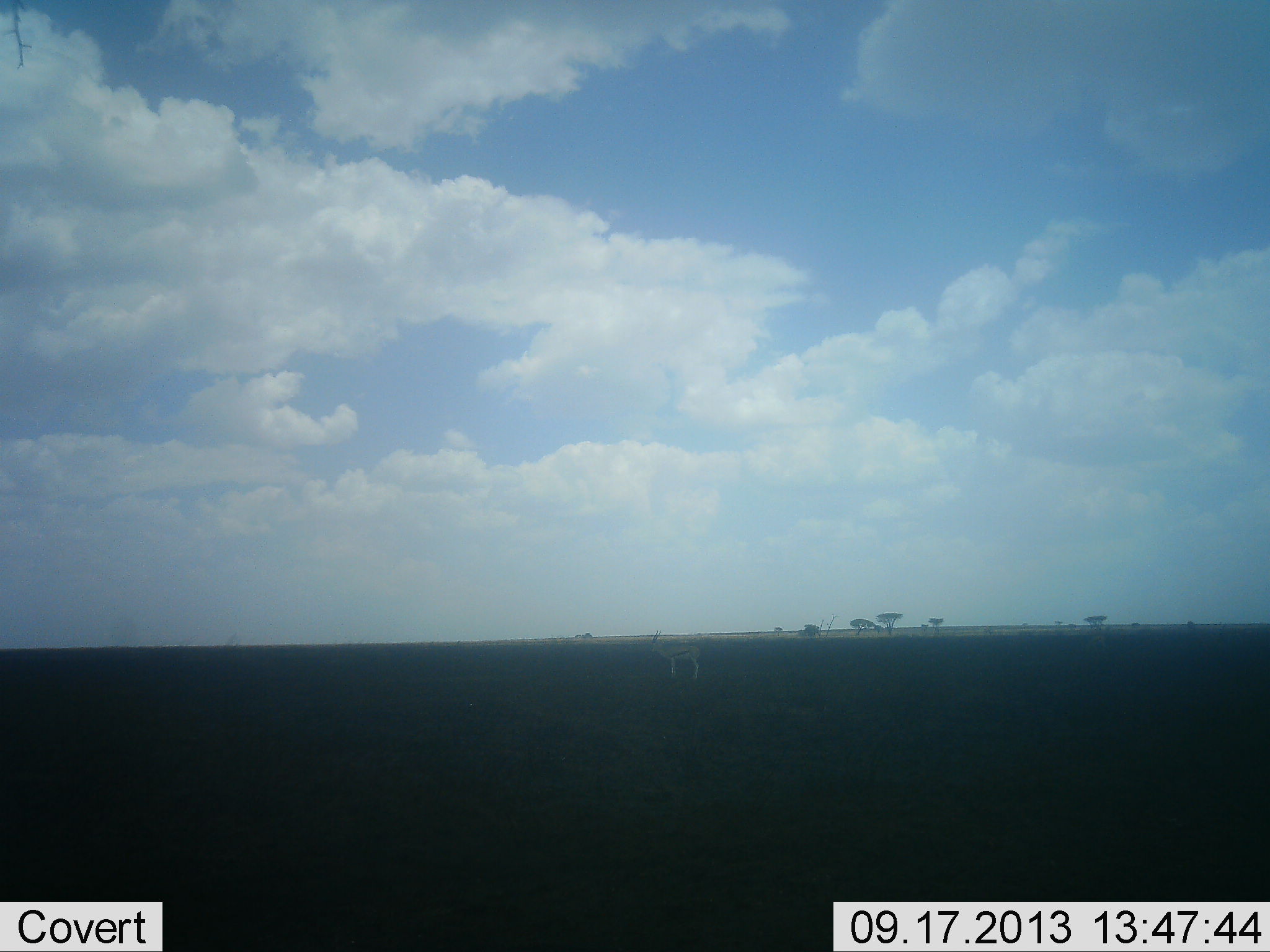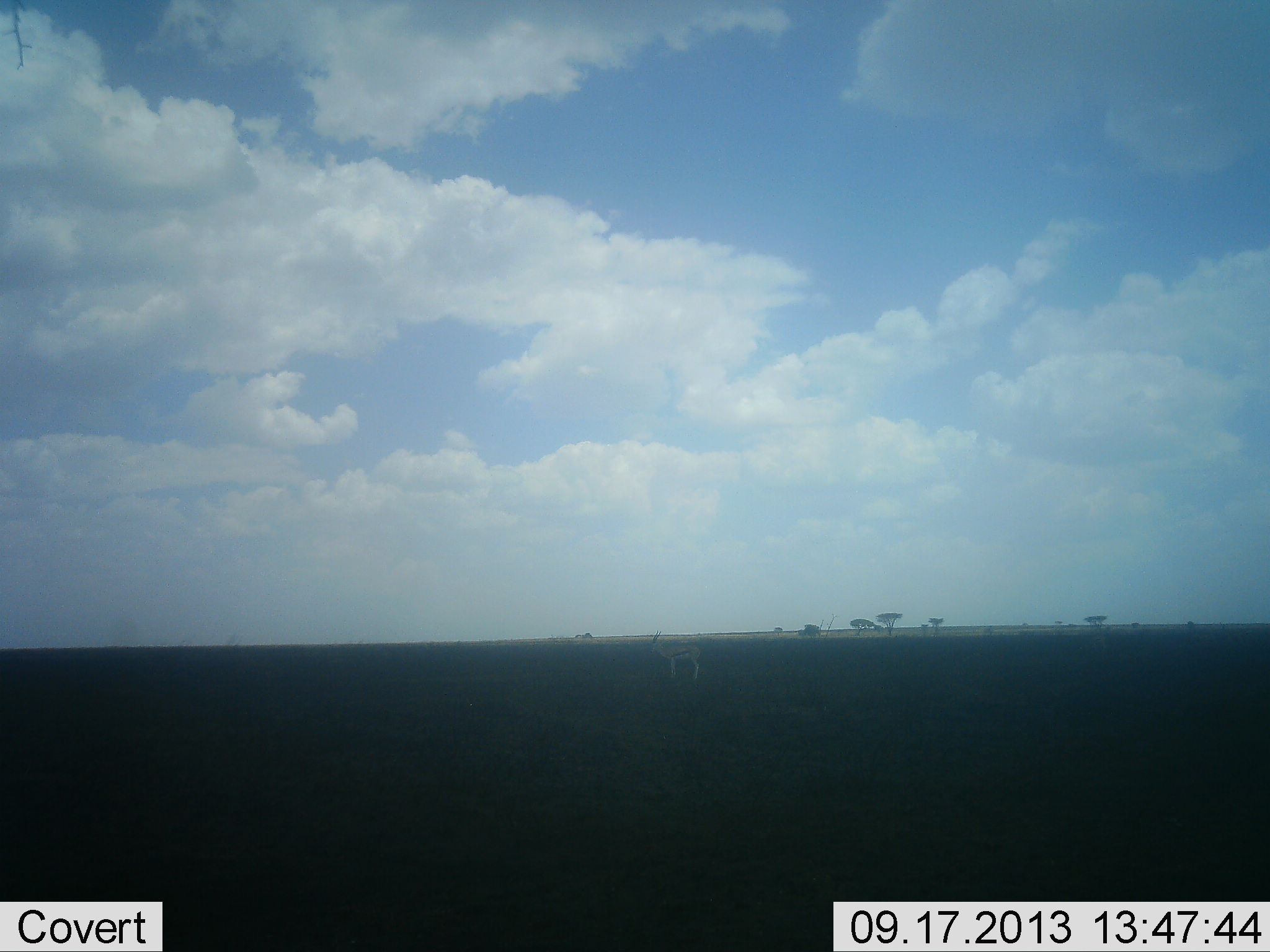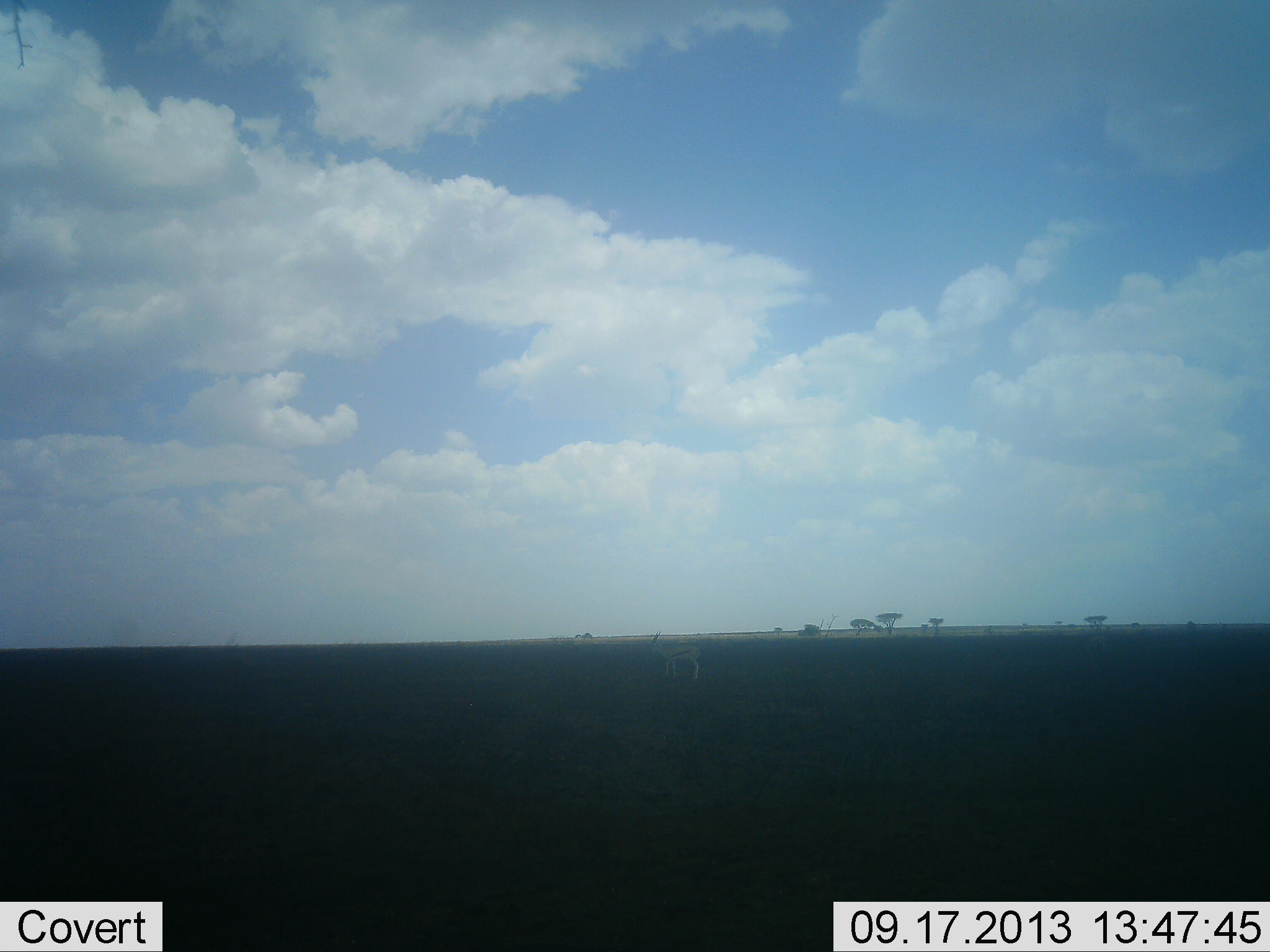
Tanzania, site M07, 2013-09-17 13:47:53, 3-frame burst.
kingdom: Animalia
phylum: Chordata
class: Mammalia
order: Artiodactyla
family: Bovidae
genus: Eudorcas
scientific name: Eudorcas thomsonii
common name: thomson's gazelle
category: gazellethomsons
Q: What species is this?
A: Gazellethomsons (thomson's gazelle) (Eudorcas thomsonii).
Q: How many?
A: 1.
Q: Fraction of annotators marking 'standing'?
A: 100%.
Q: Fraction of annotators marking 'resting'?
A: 0%.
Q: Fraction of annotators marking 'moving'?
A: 0%.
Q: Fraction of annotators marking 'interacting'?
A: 0%.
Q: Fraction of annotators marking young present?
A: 0%.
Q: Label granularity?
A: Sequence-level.